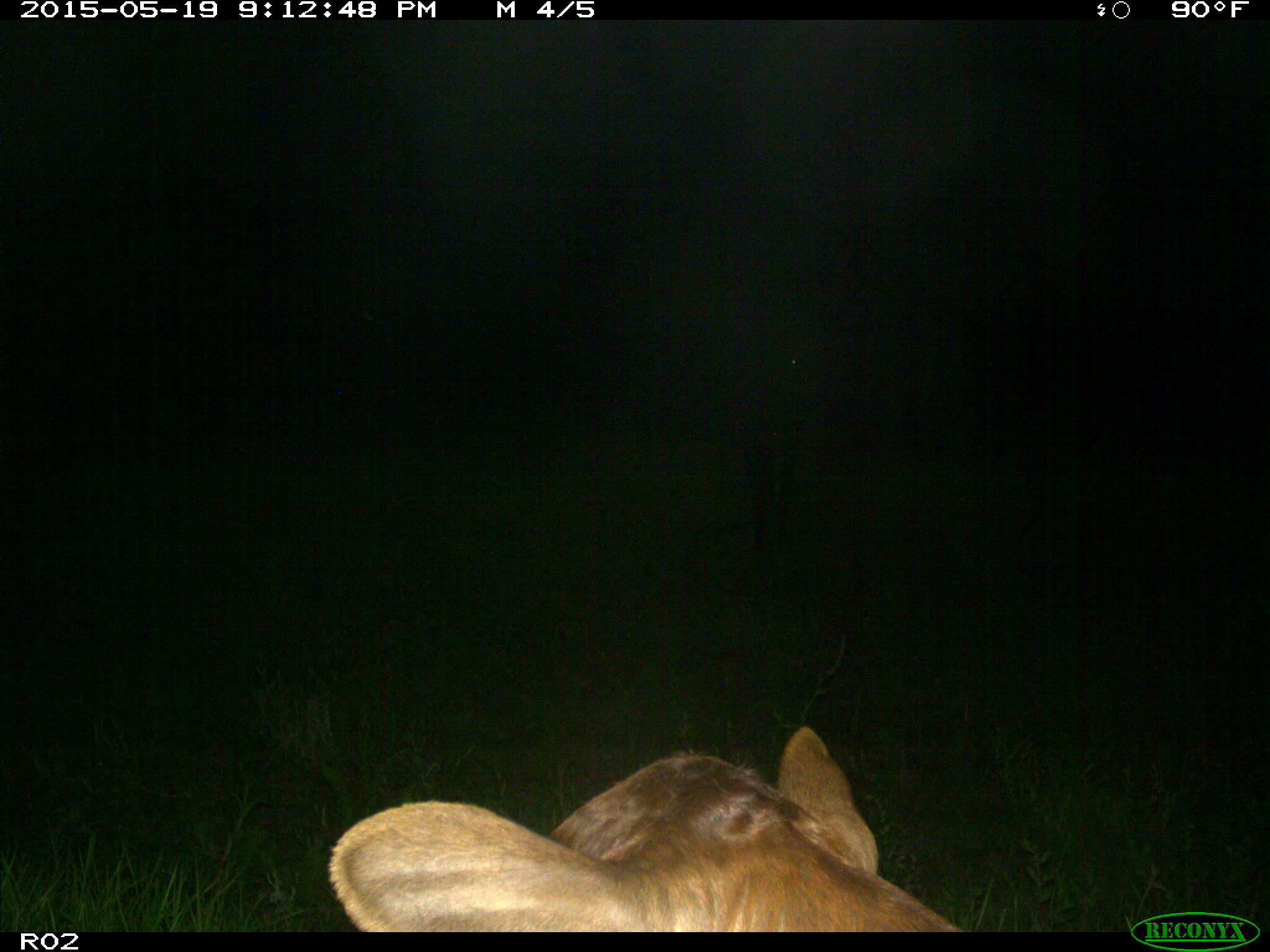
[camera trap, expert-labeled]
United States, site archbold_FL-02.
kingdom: Animalia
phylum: Chordata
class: Mammalia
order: Artiodactyla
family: Bovidae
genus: Bos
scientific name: Bos taurus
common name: domestic cow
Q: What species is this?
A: Bos taurus (domestic cow).